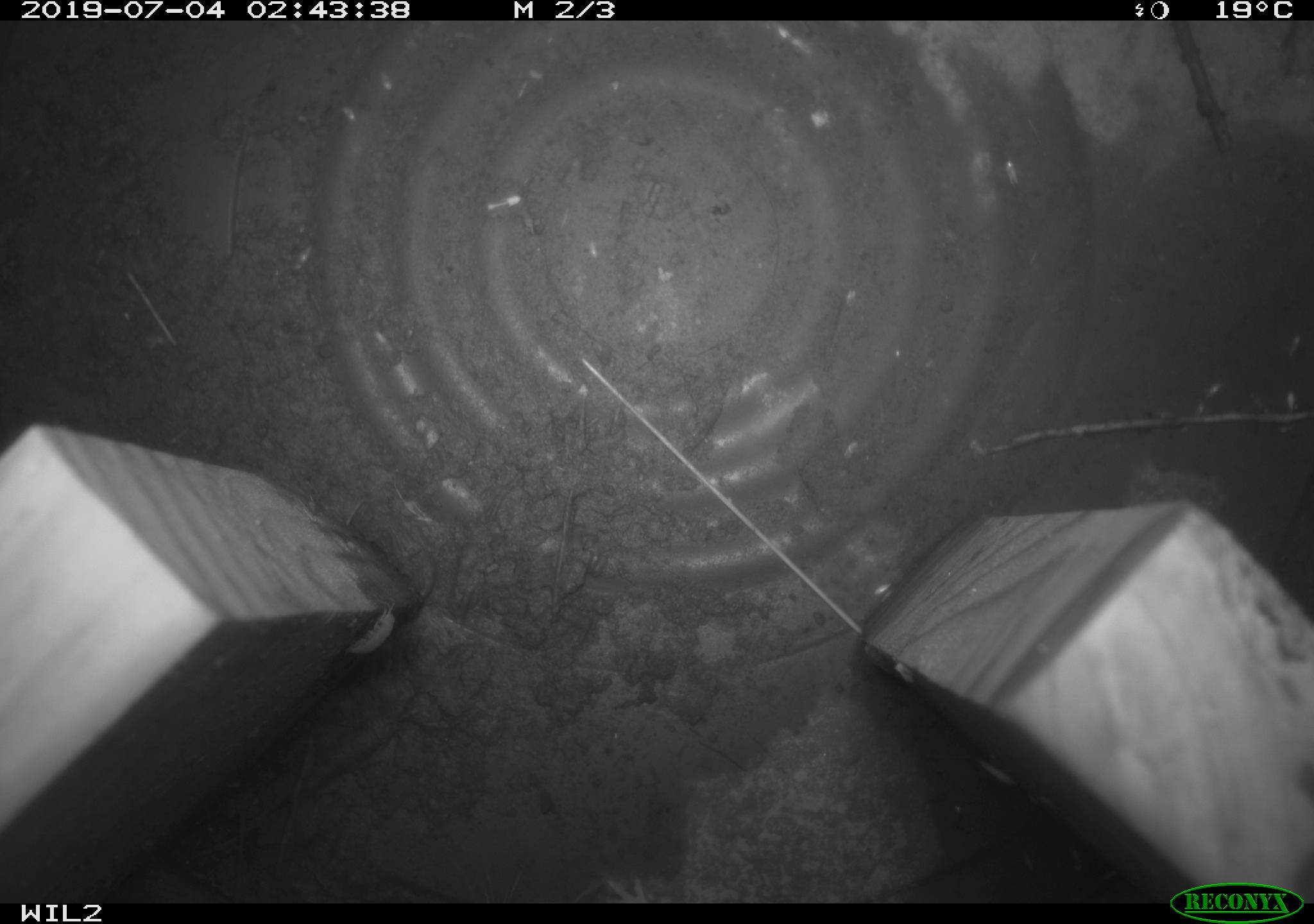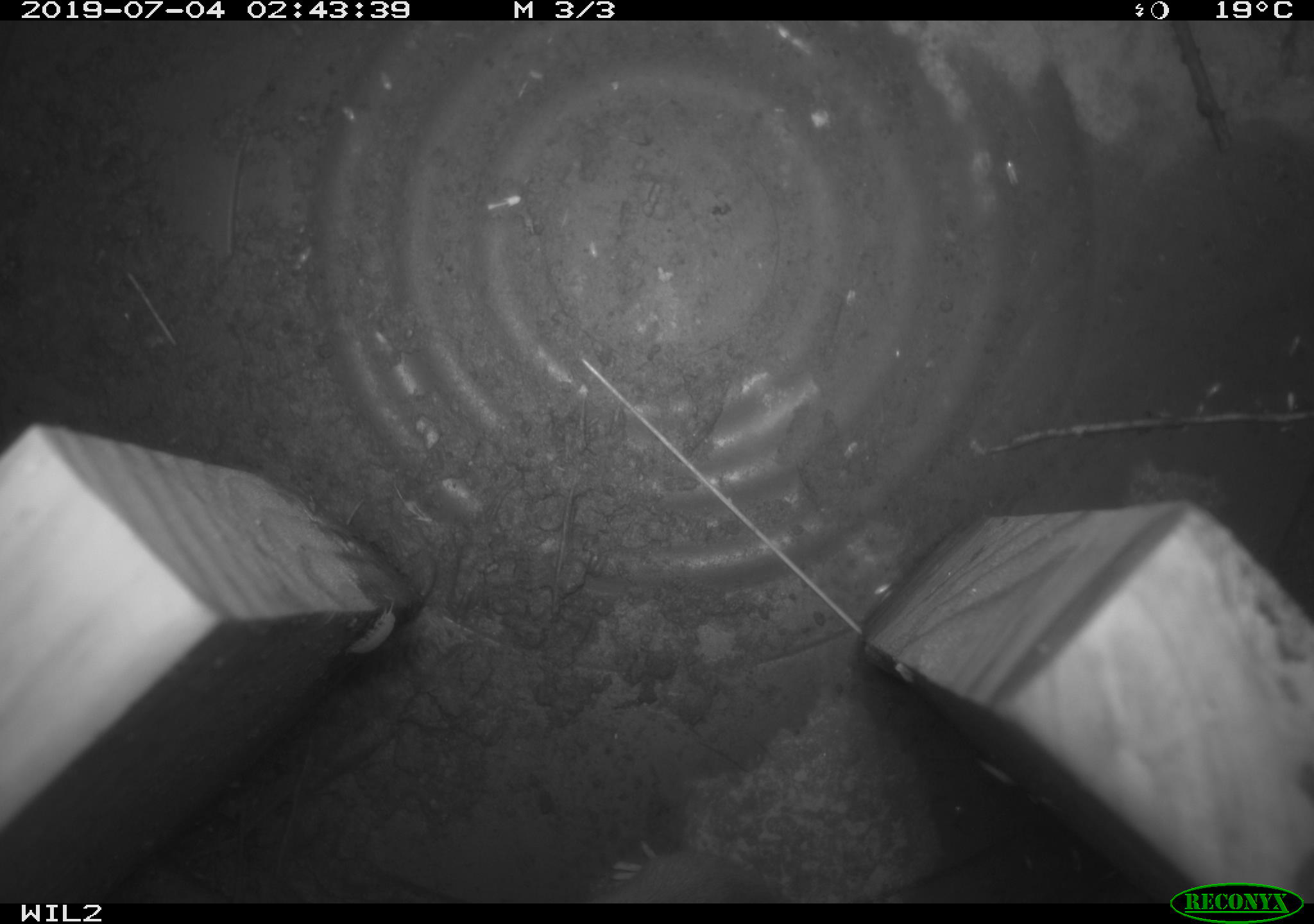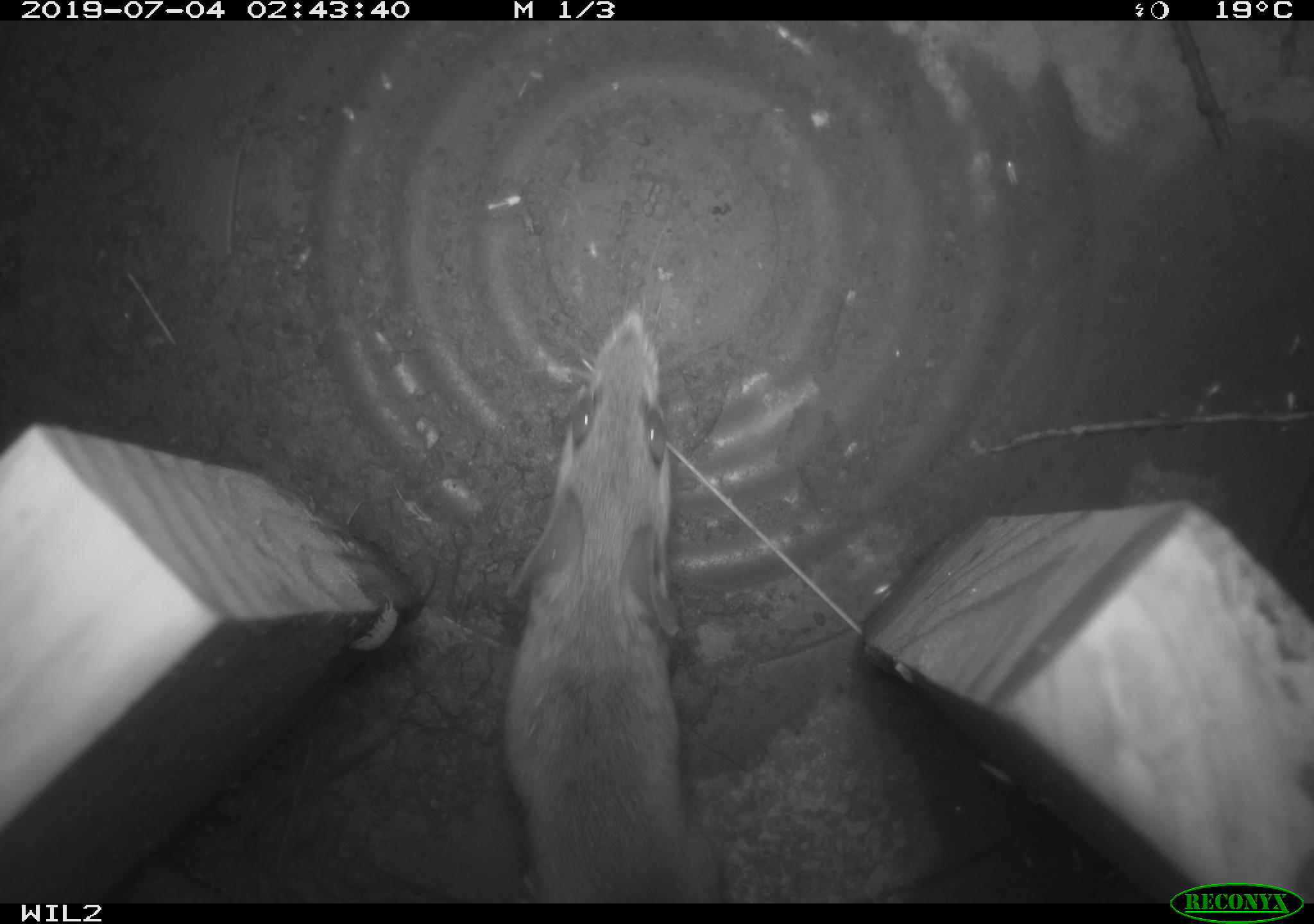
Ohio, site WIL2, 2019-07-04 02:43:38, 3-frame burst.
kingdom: Animalia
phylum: Chordata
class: Mammalia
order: Rodentia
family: Cricetidae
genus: Peromyscus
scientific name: Peromyscus leucopus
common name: white-footed mouse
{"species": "white-footed mouse (Peromyscus leucopus)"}